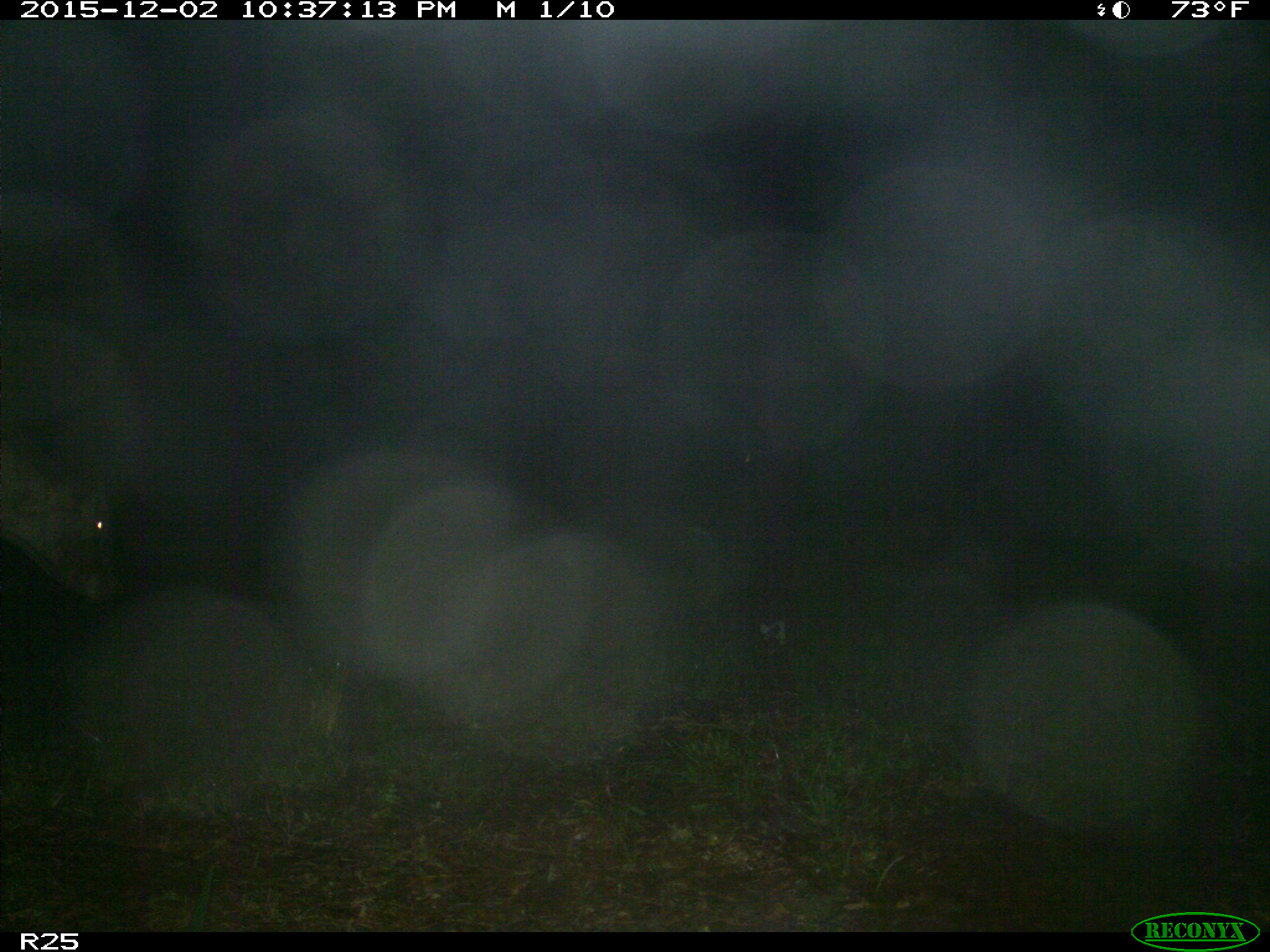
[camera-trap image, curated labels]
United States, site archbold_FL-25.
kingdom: Animalia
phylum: Chordata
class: Mammalia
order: Artiodactyla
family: Bovidae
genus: Bos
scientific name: Bos taurus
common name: domestic cow